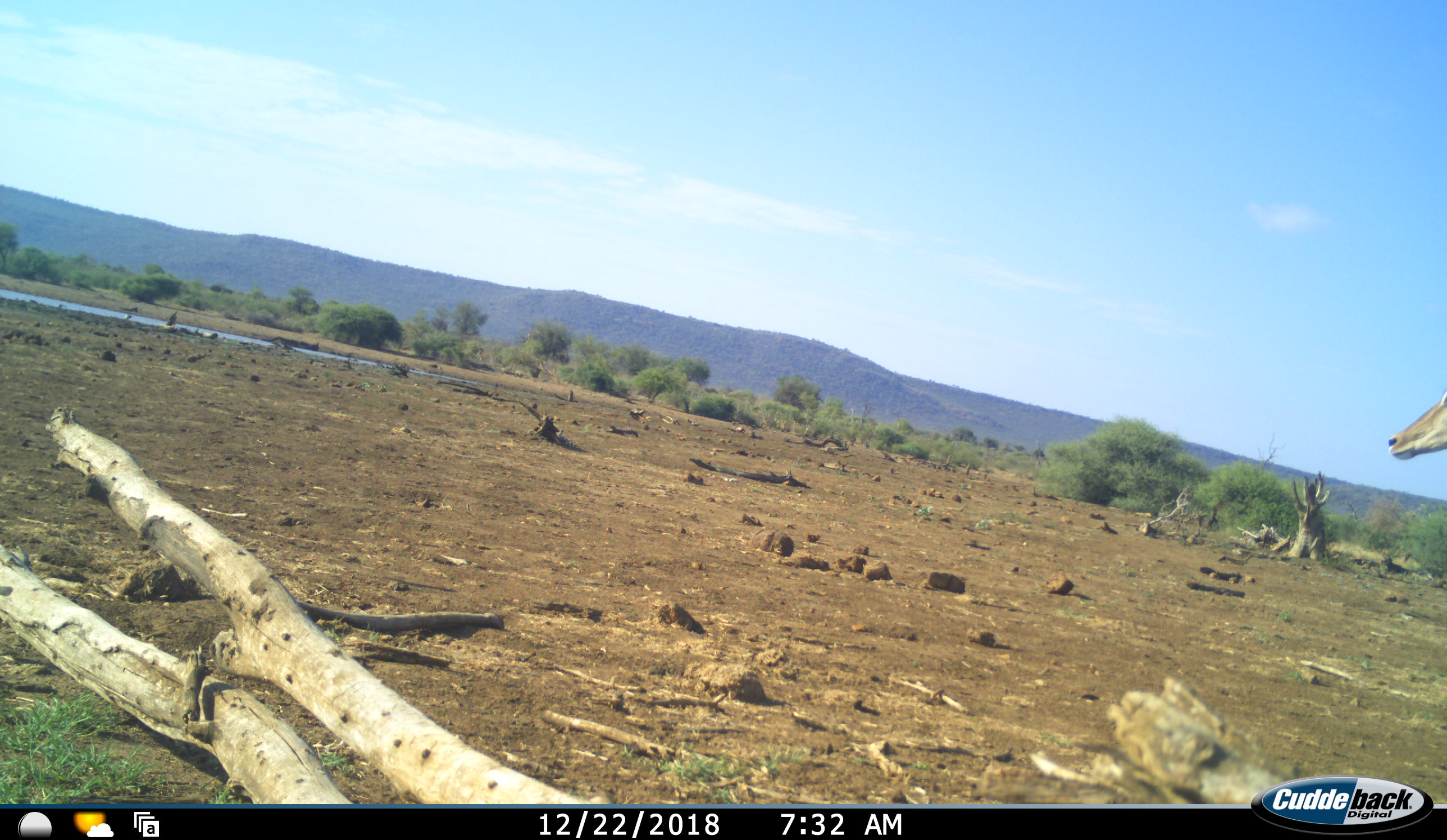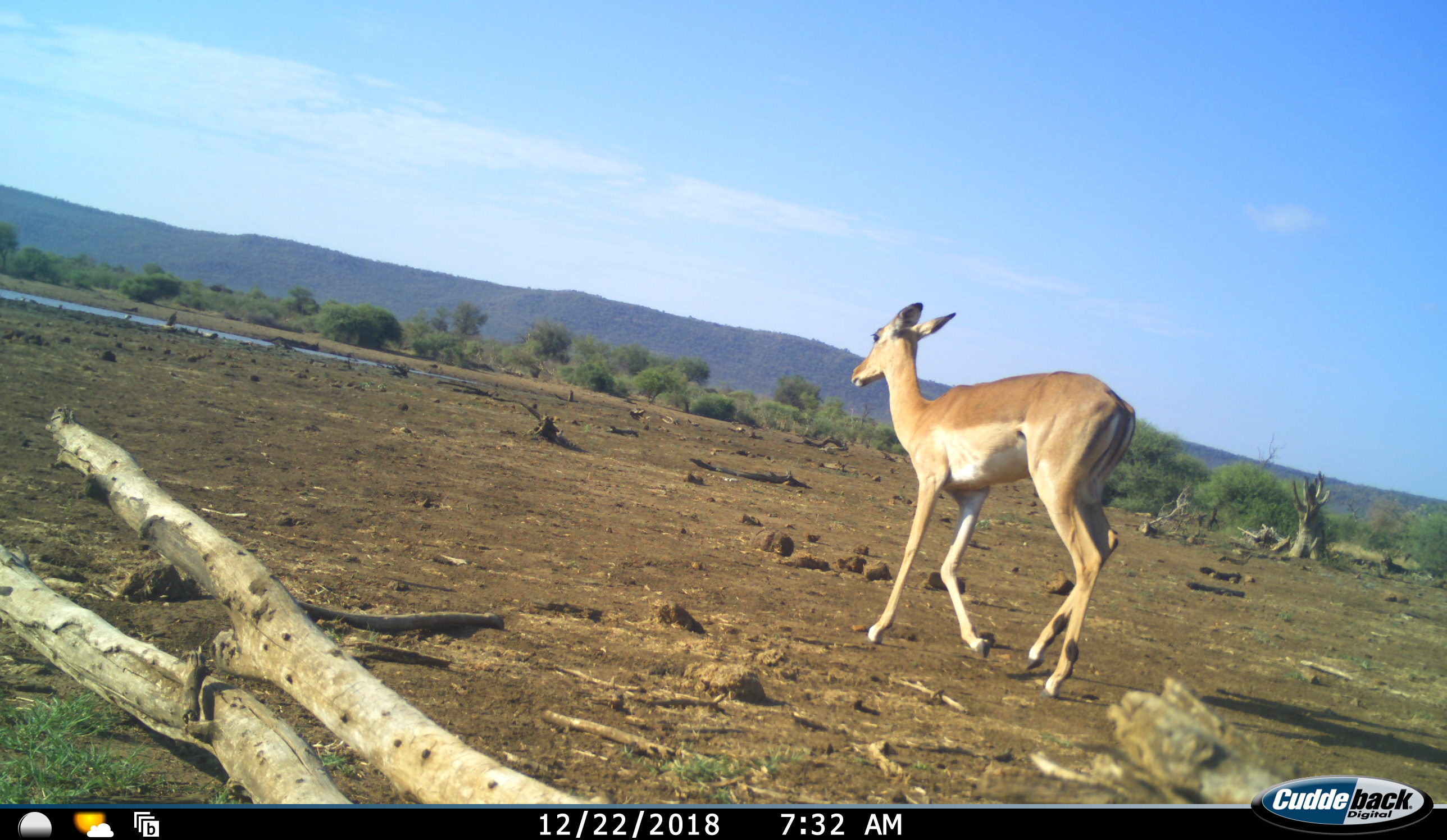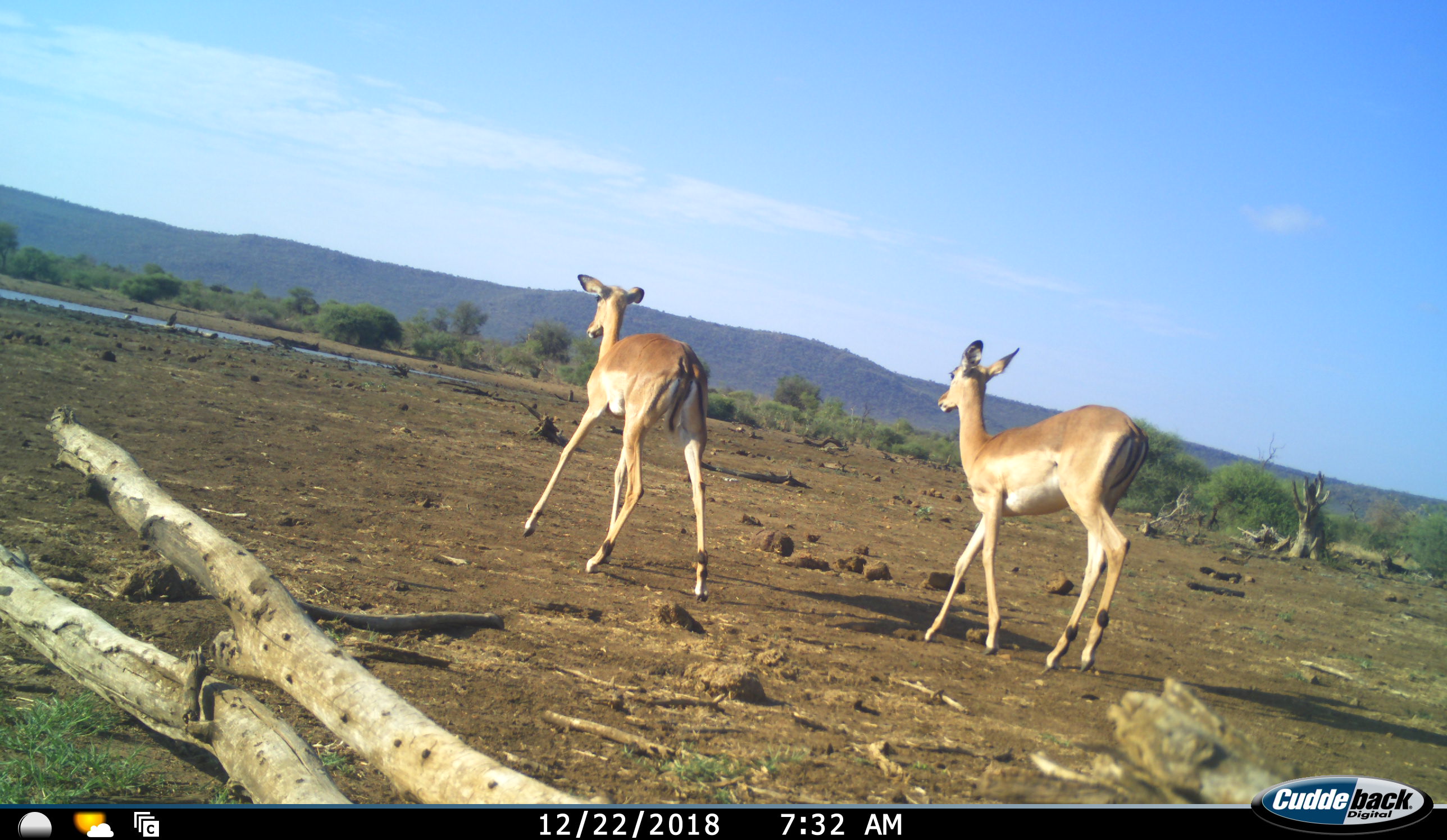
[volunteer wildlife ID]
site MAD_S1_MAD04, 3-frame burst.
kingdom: Animalia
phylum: Chordata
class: Mammalia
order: Artiodactyla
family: Bovidae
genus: Aepyceros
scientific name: Aepyceros melampus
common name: impala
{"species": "impala (Aepyceros melampus)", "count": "2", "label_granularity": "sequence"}